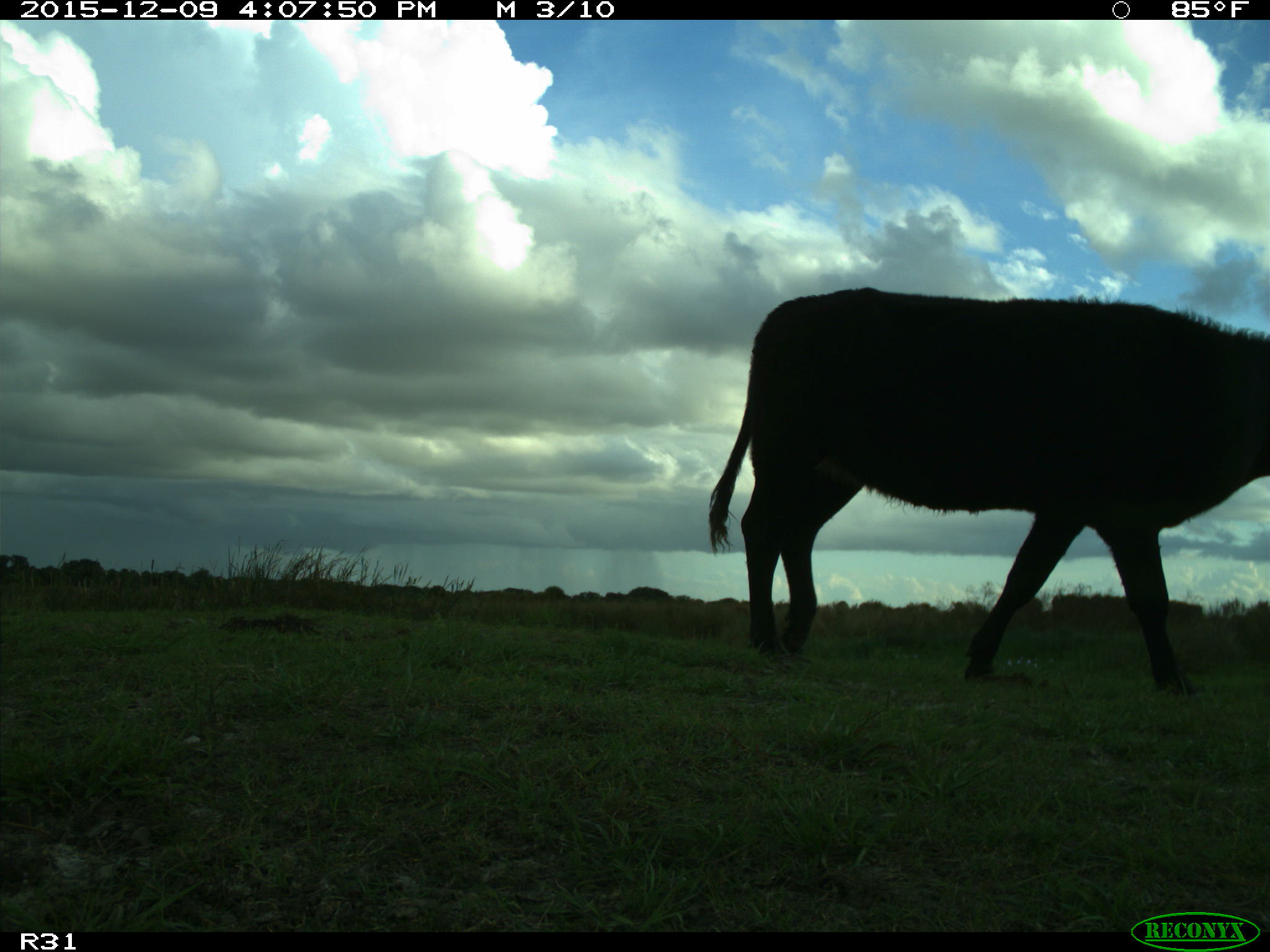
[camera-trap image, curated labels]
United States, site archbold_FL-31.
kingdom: Animalia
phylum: Chordata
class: Mammalia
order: Artiodactyla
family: Bovidae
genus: Bos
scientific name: Bos taurus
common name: domestic cow